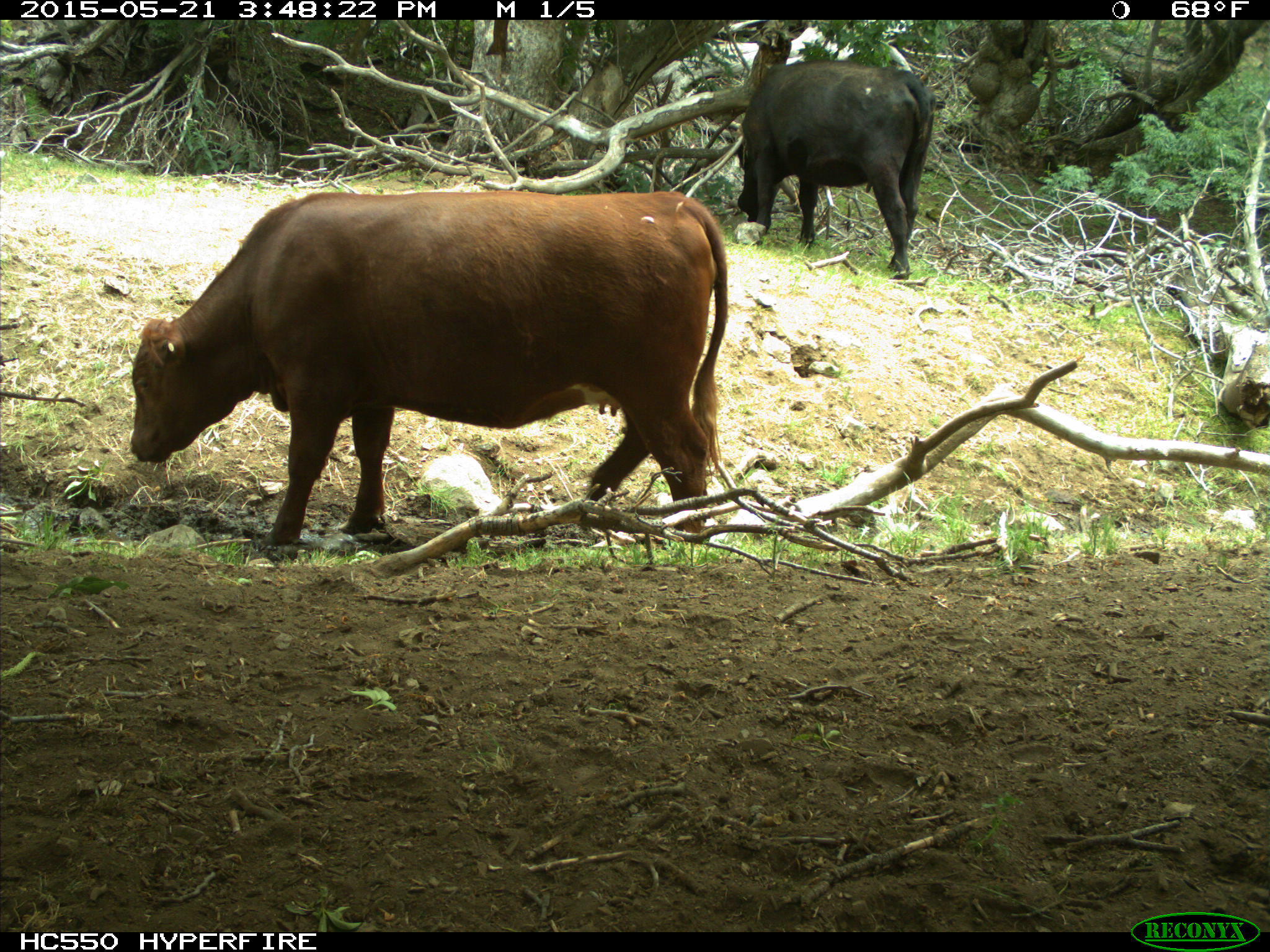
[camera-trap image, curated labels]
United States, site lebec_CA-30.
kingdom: Animalia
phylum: Chordata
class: Mammalia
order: Artiodactyla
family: Bovidae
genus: Bos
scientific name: Bos taurus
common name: domestic cow